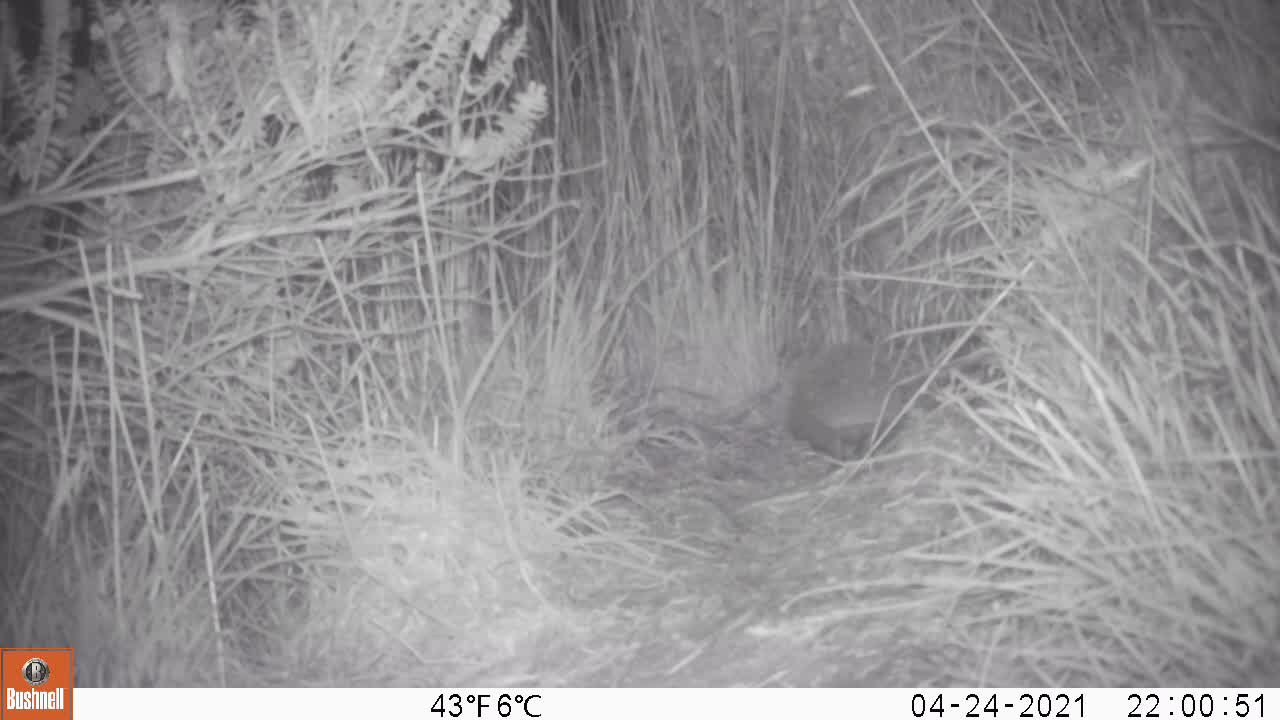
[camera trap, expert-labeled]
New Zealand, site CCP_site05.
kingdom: Animalia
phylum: Chordata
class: Mammalia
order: Eulipotyphla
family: Erinaceidae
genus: Erinaceus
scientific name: Erinaceus europaeus europaeus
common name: european hedgehog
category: hedgehog